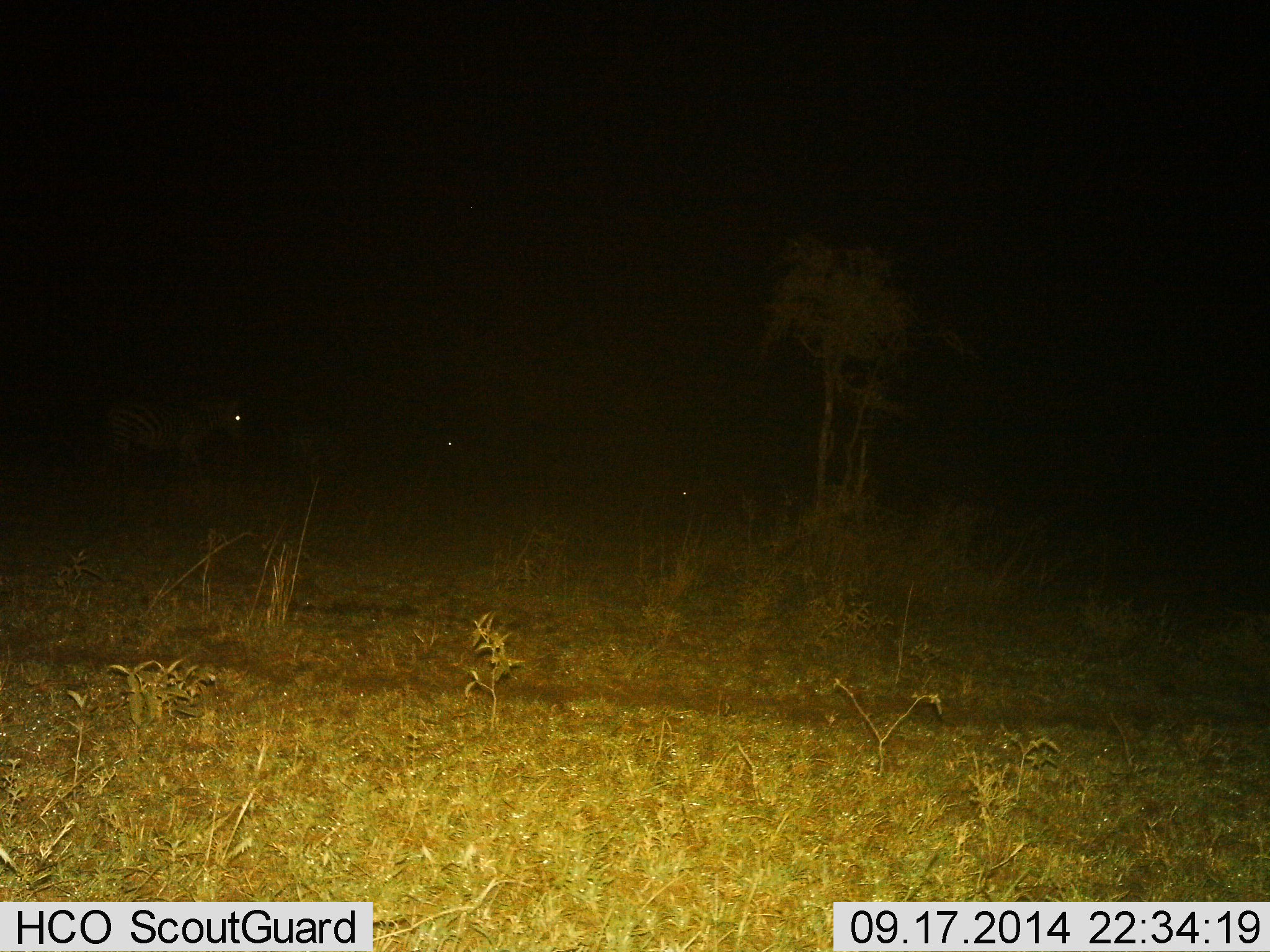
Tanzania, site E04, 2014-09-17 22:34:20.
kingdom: Animalia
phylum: Chordata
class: Mammalia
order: Perissodactyla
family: Equidae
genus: Equus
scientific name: Equus quagga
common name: plains zebra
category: zebra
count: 3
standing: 50%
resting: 10%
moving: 40%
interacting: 0%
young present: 0%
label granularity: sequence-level